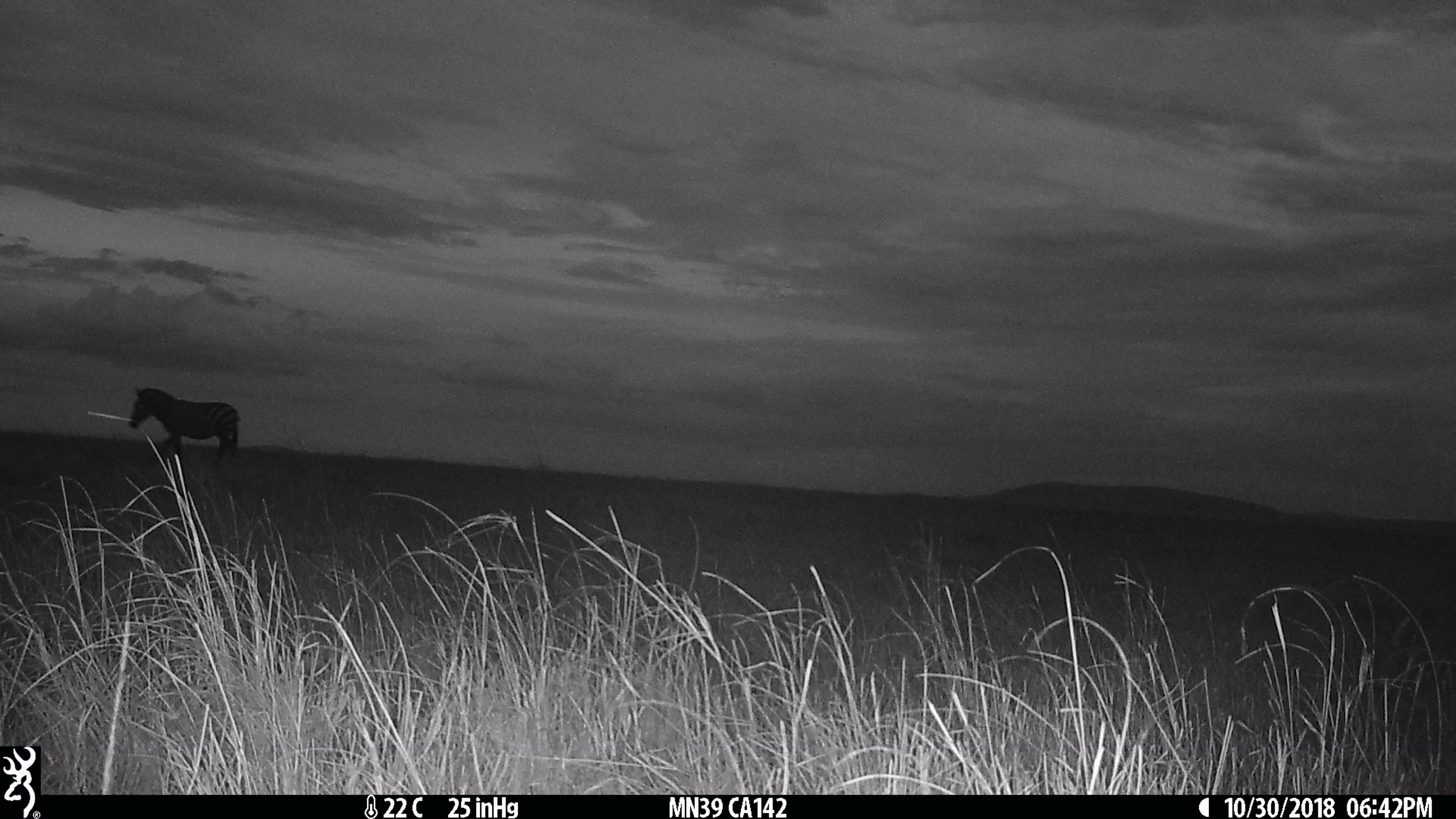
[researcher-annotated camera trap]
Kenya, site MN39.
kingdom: Animalia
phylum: Chordata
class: Mammalia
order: Perissodactyla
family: Equidae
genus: Equus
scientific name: Equus quagga burchellii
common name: burchell's zebra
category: zebra